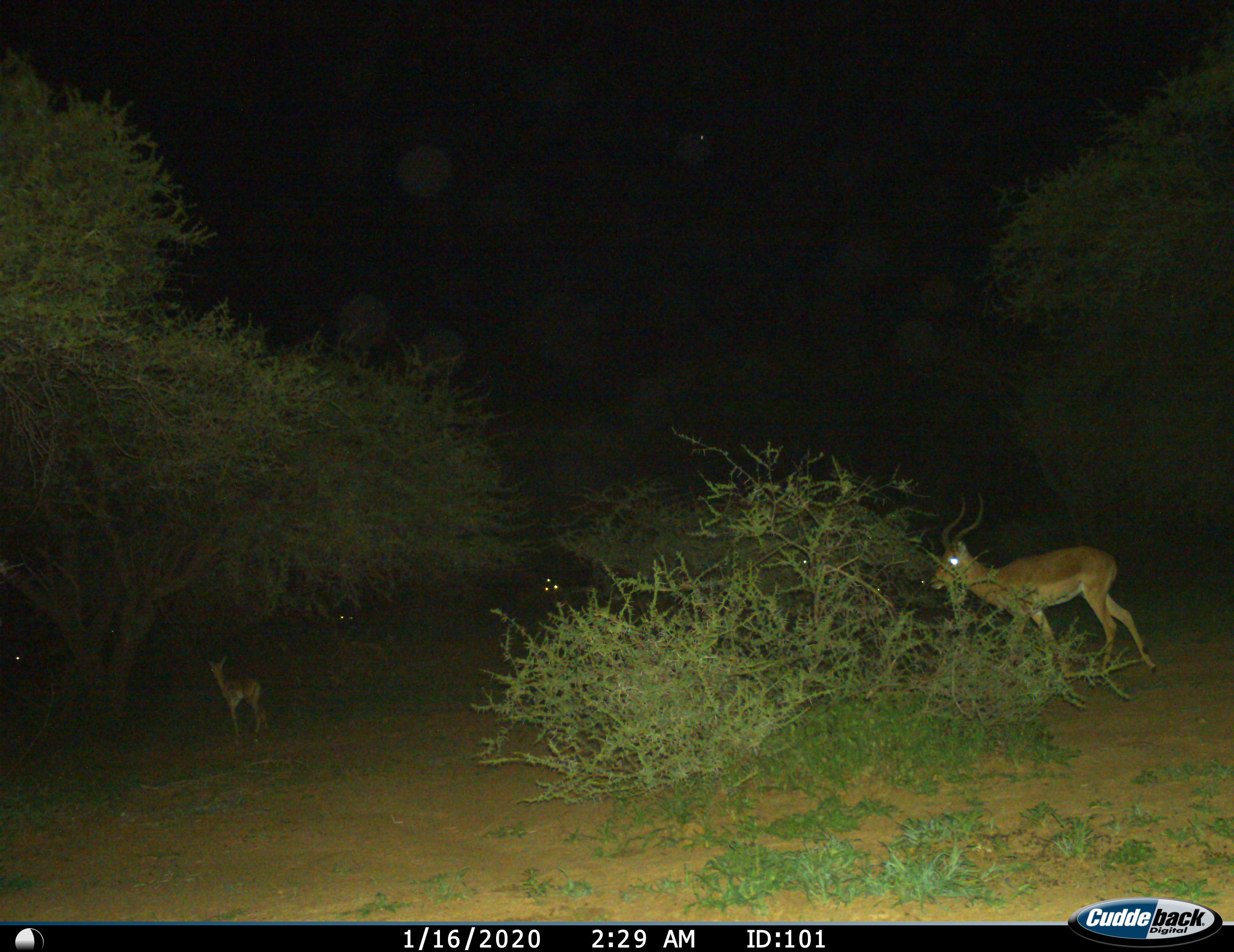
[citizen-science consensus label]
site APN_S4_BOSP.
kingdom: Animalia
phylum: Chordata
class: Mammalia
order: Artiodactyla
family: Bovidae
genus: Aepyceros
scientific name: Aepyceros melampus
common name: impala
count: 2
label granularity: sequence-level